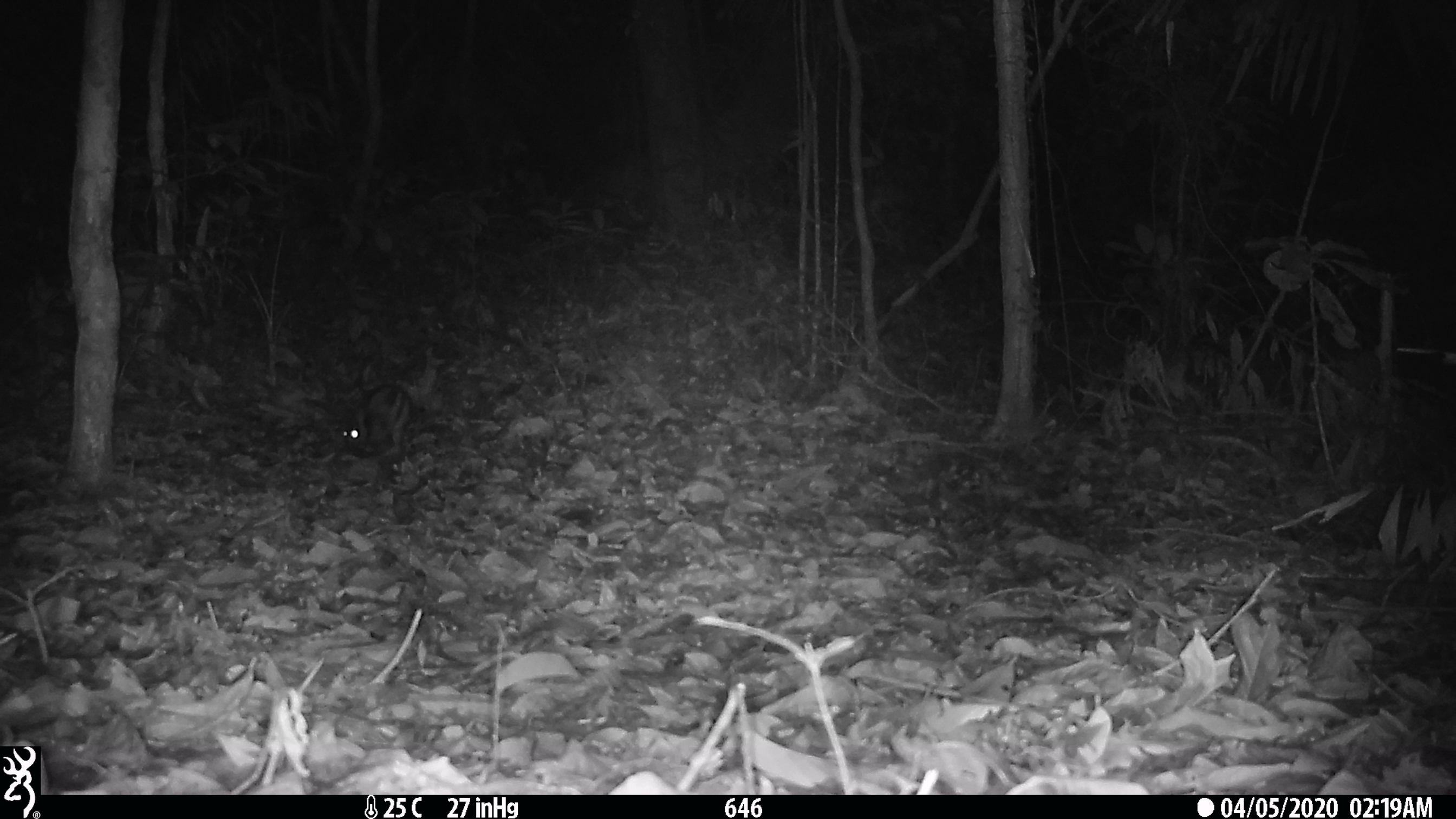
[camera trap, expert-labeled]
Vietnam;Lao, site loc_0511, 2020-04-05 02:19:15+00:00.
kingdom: Animalia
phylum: Chordata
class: Mammalia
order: Lagomorpha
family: Leporidae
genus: Nesolagus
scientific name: Nesolagus timminsi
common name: annamite striped rabbit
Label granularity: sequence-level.